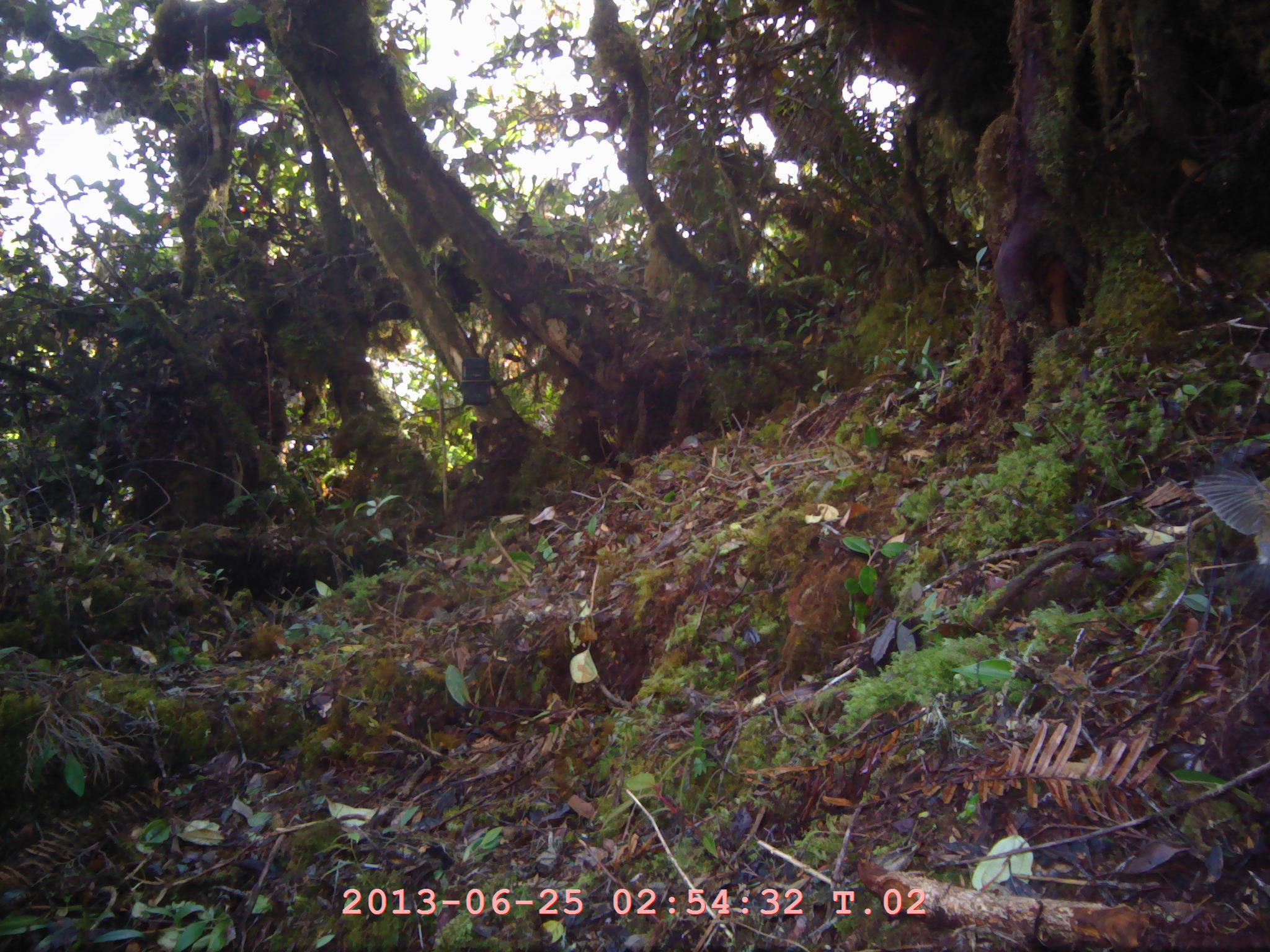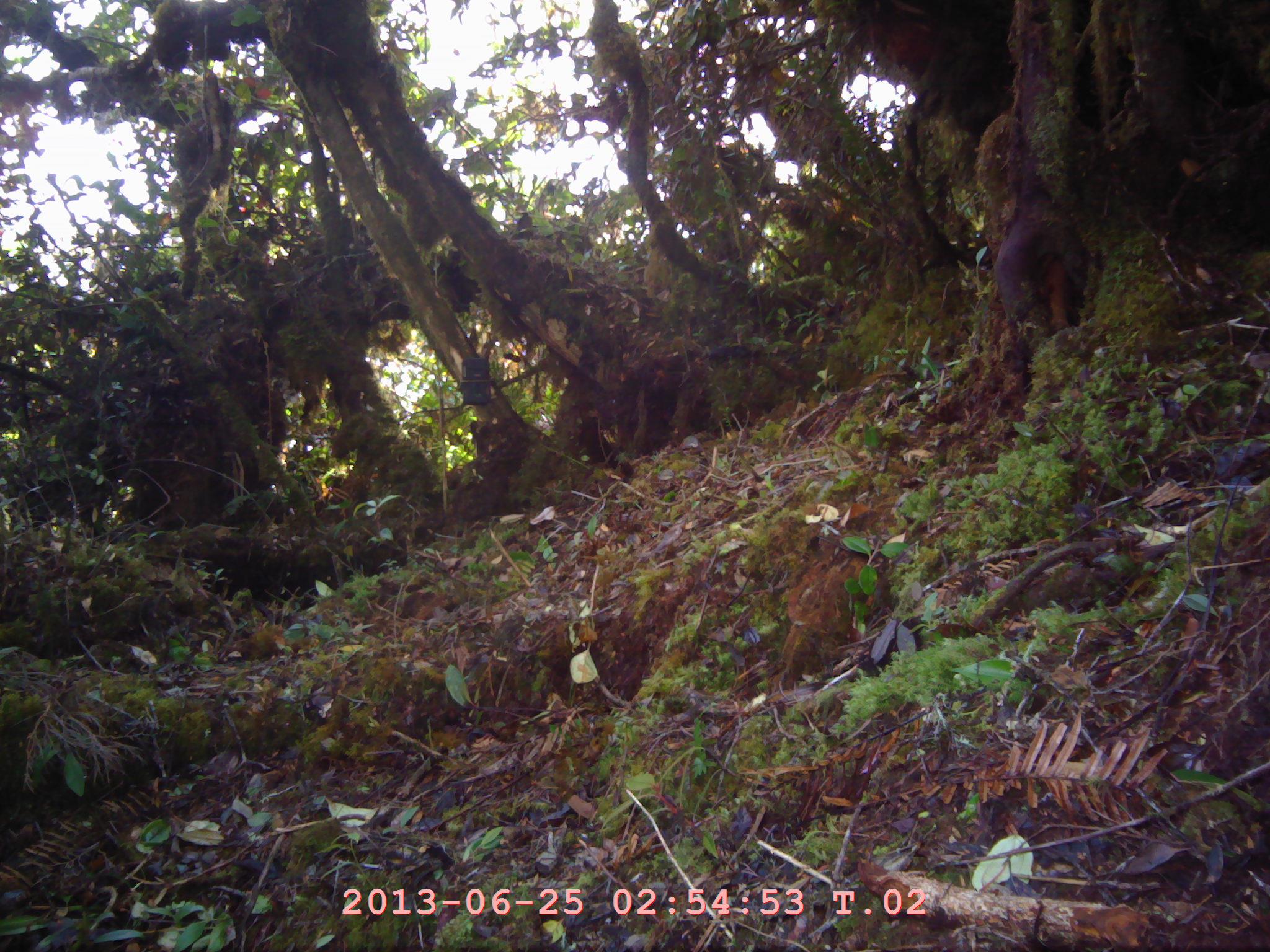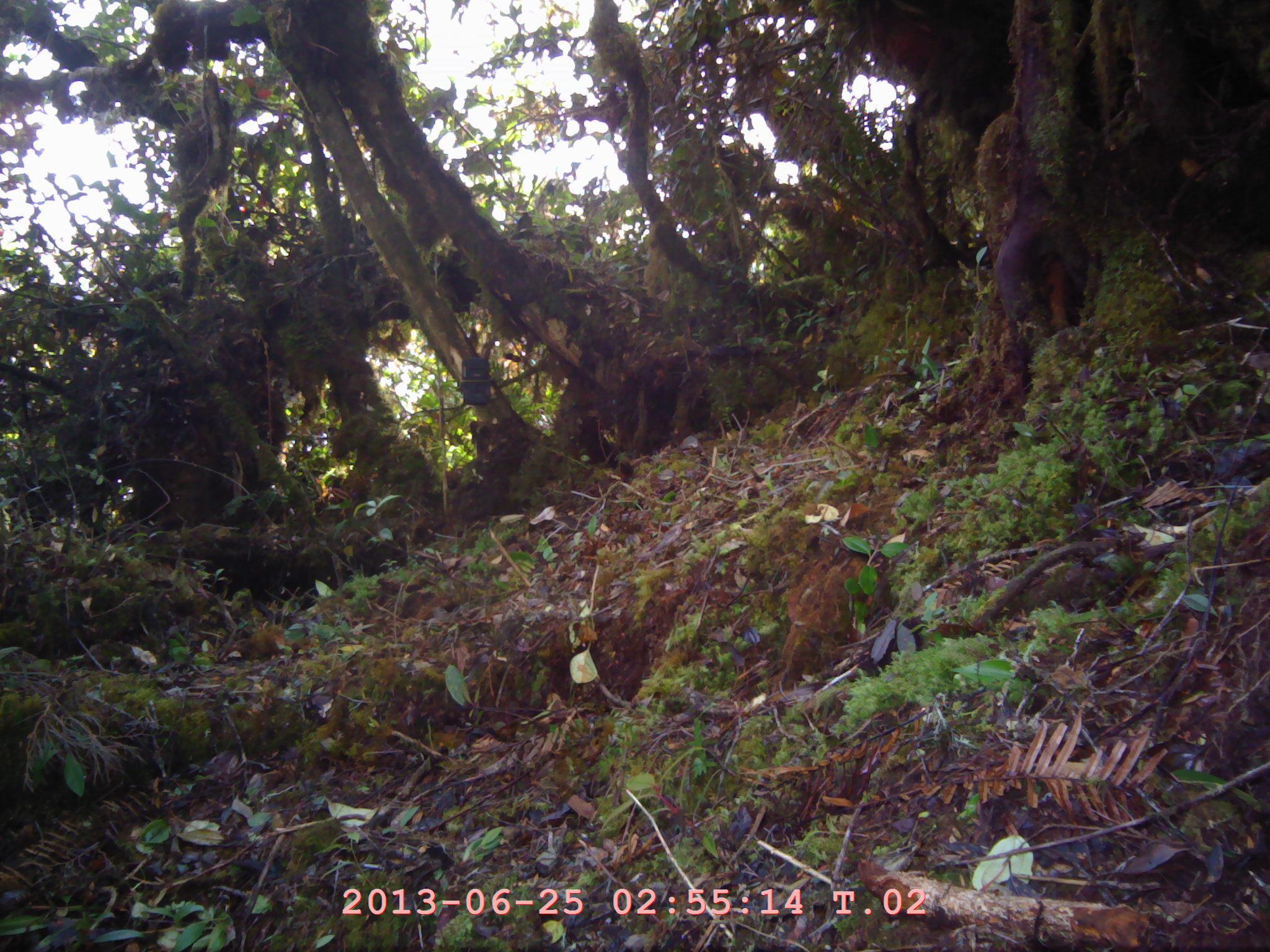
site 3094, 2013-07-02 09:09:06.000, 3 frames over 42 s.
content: unidentified animal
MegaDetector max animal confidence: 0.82